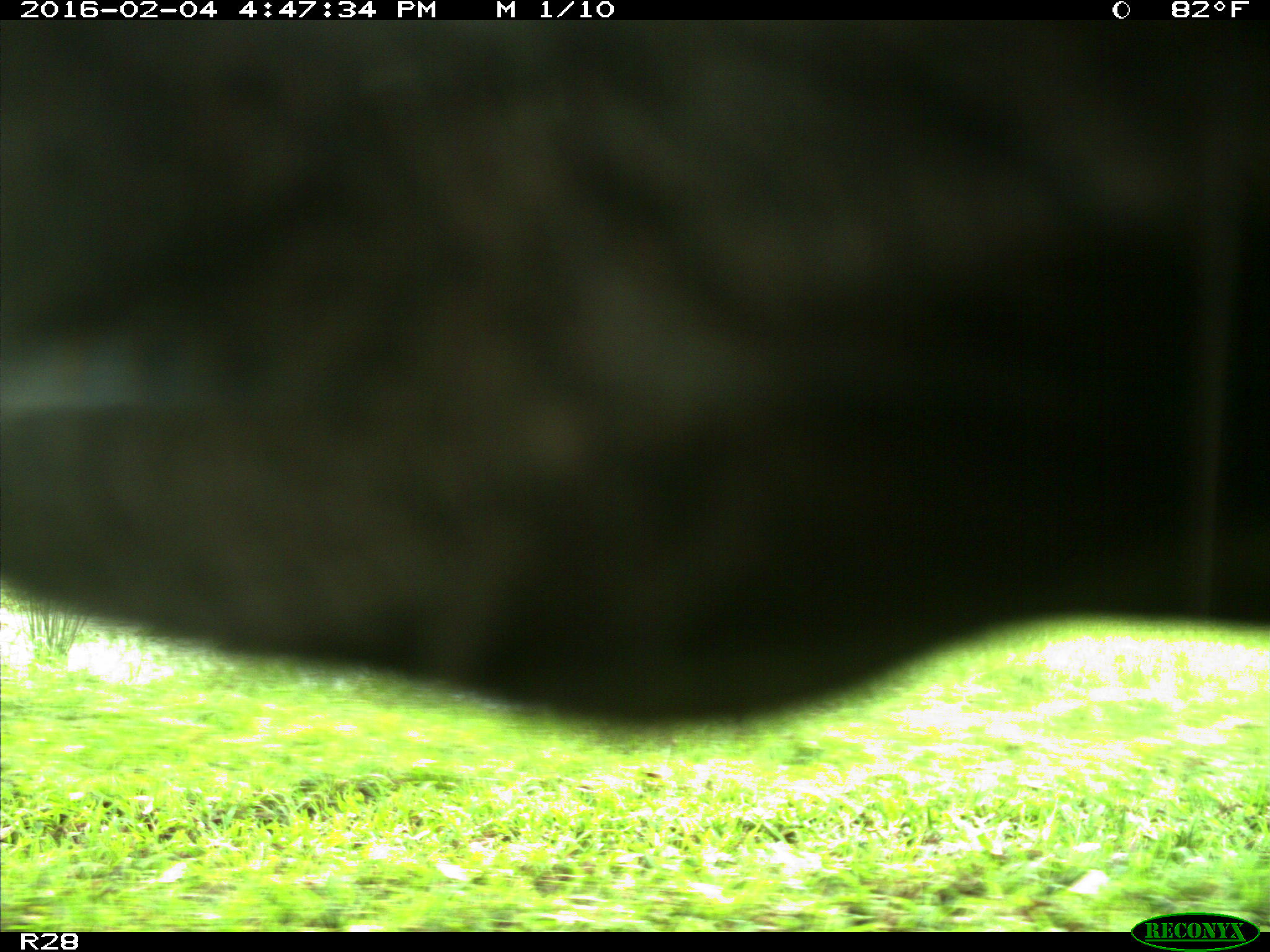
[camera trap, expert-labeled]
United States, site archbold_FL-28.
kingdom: Animalia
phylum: Chordata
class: Mammalia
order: Artiodactyla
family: Bovidae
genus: Bos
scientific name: Bos taurus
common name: domestic cow